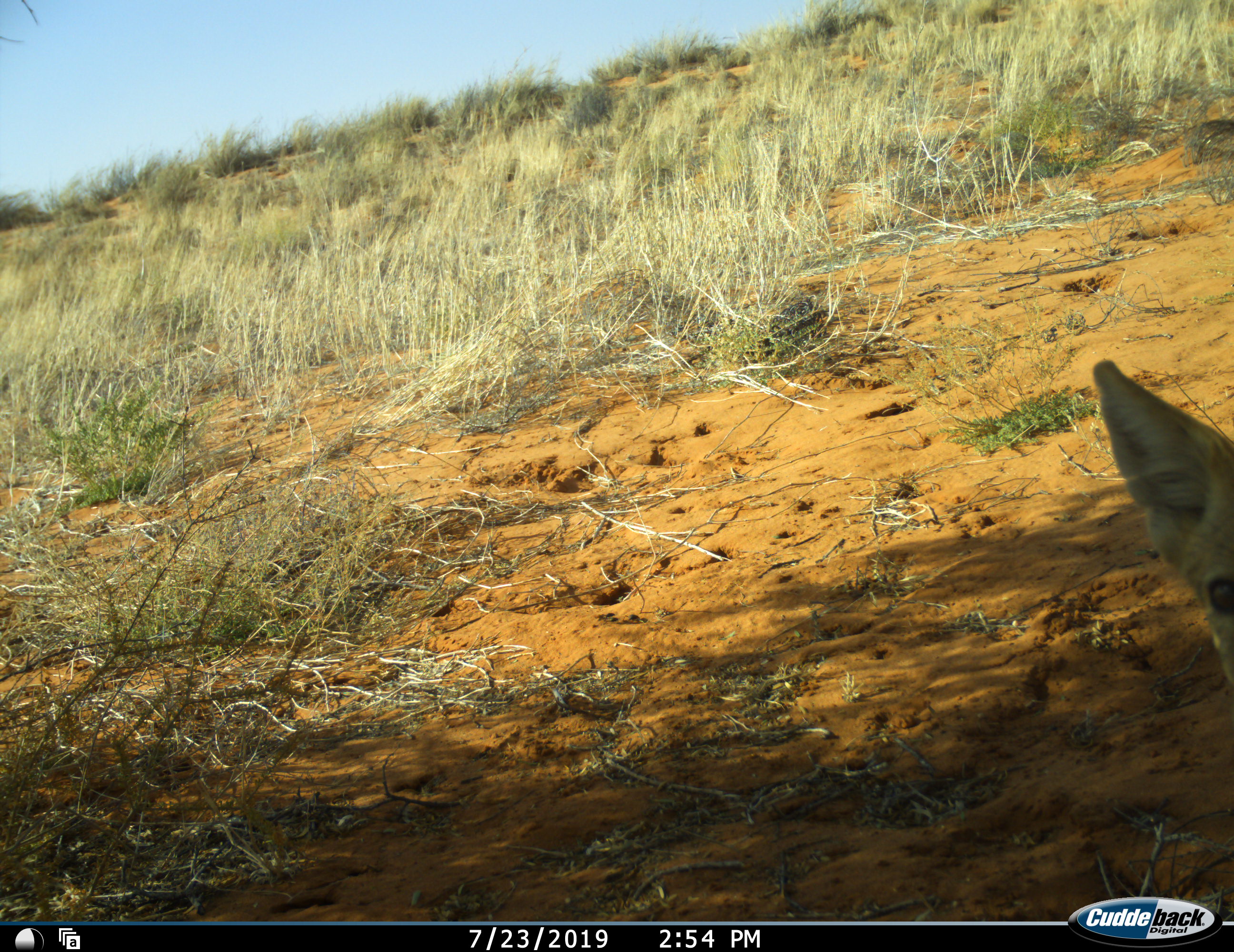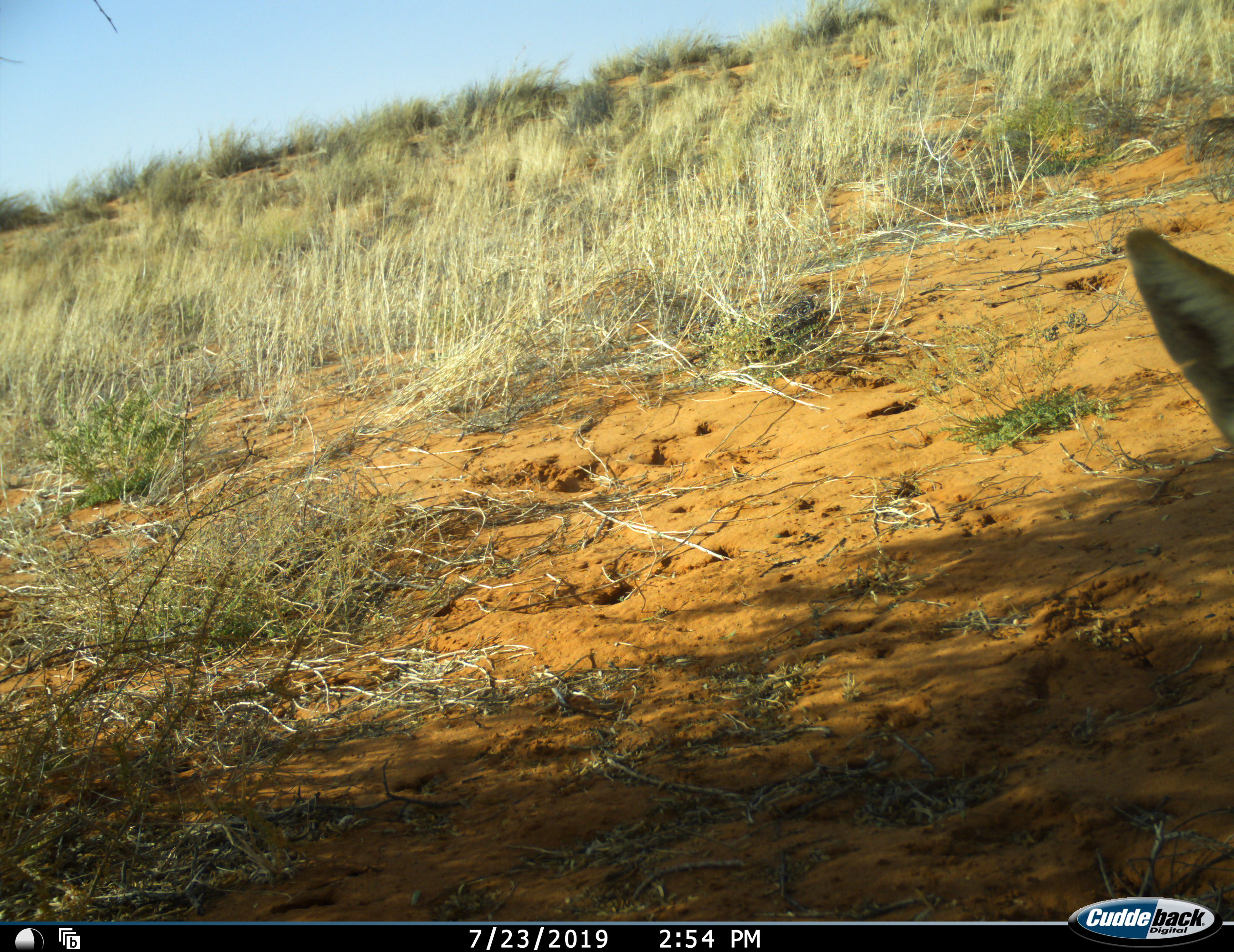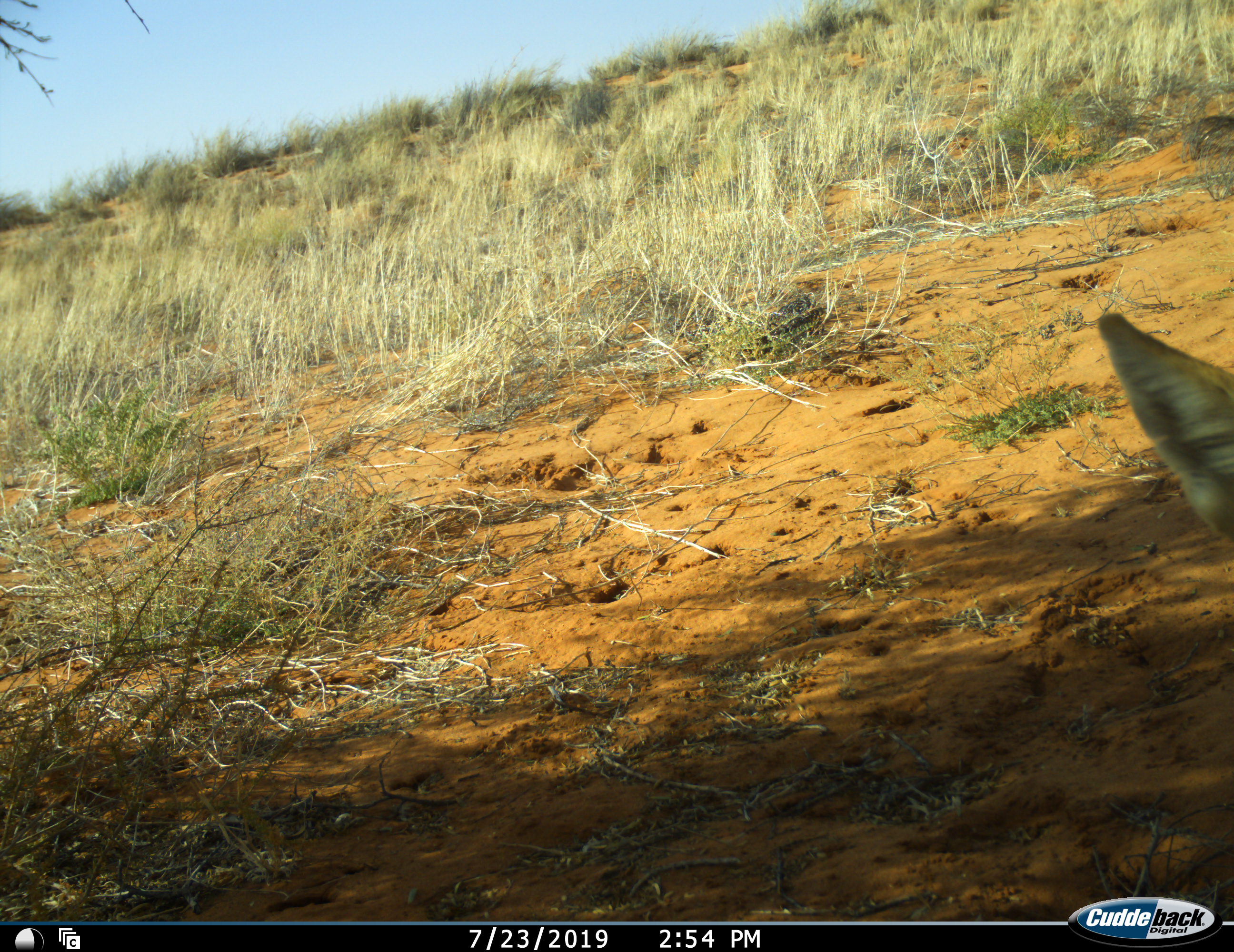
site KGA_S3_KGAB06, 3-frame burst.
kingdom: Animalia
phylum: Chordata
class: Mammalia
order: Carnivora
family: Canidae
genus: Vulpes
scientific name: Vulpes chama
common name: cape fox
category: foxcape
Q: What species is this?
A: Foxcape (cape fox) (Vulpes chama).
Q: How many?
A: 1.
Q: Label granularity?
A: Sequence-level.